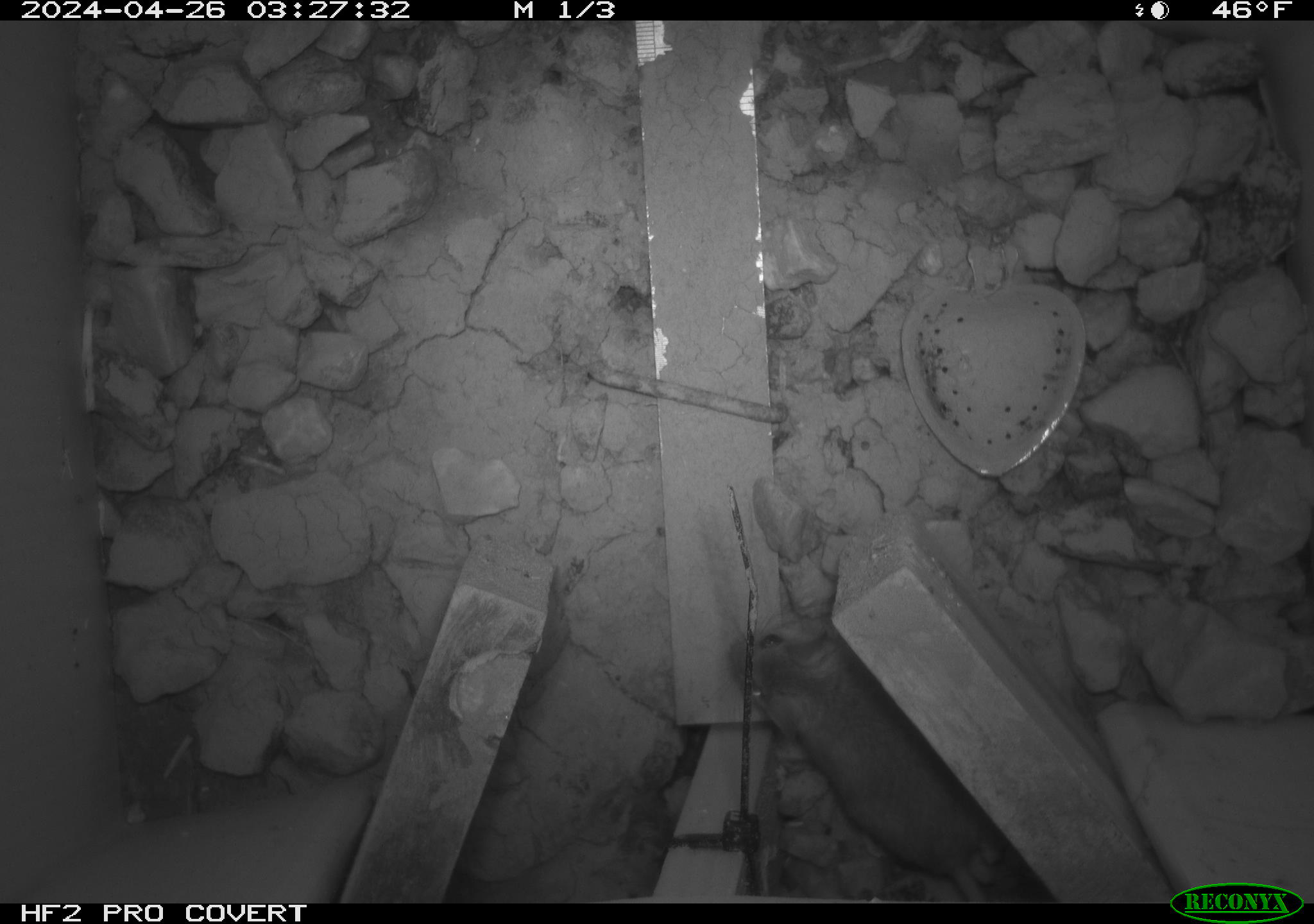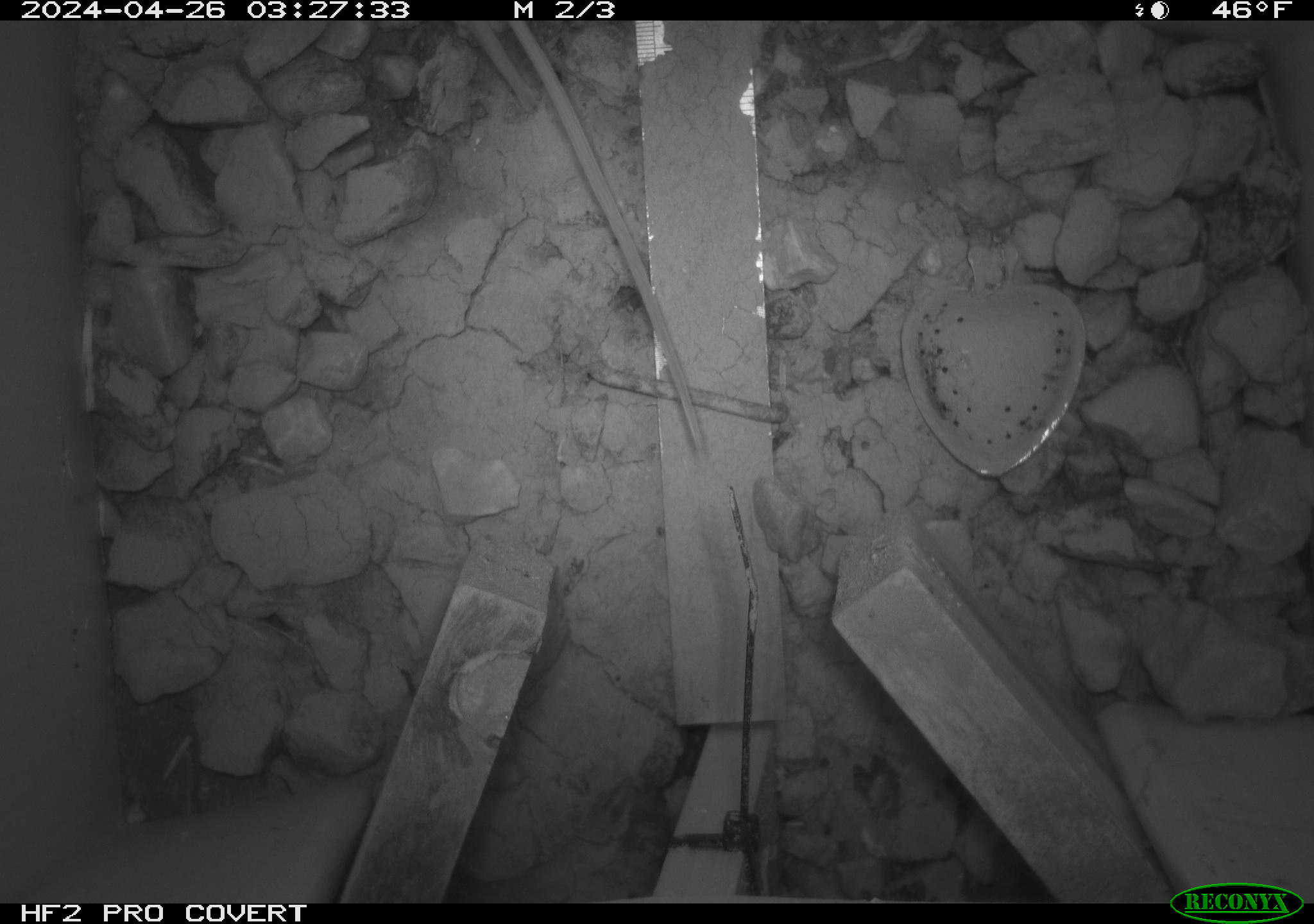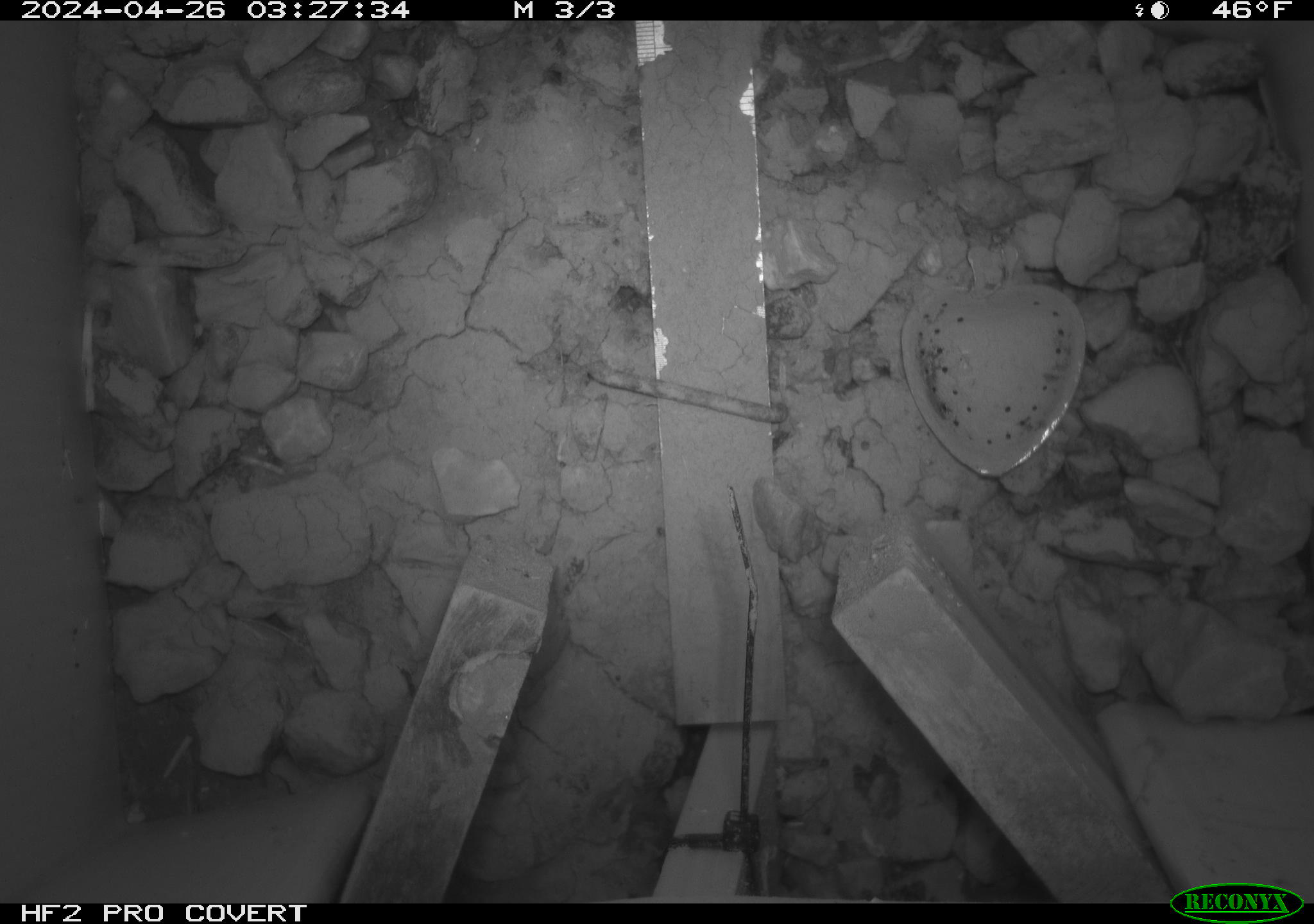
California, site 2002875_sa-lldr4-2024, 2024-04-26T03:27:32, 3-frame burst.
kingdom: Animalia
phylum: Chordata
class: Mammalia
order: Rodentia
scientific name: Rodentia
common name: mouse species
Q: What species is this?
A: Mouse species (Rodentia).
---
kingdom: Animalia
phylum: Chordata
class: Mammalia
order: Rodentia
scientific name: Rodentia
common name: rodent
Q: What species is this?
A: Rodent (Rodentia).